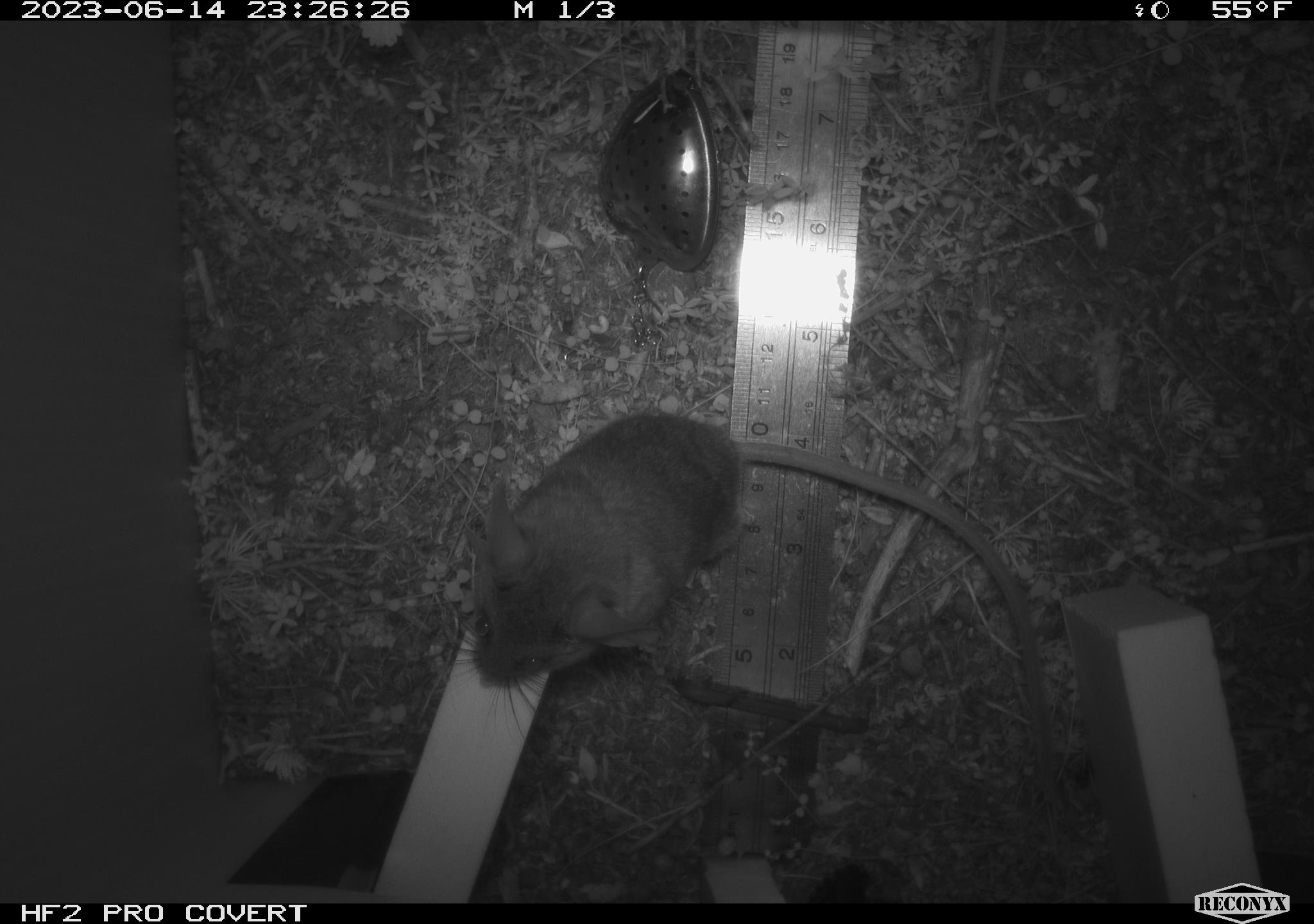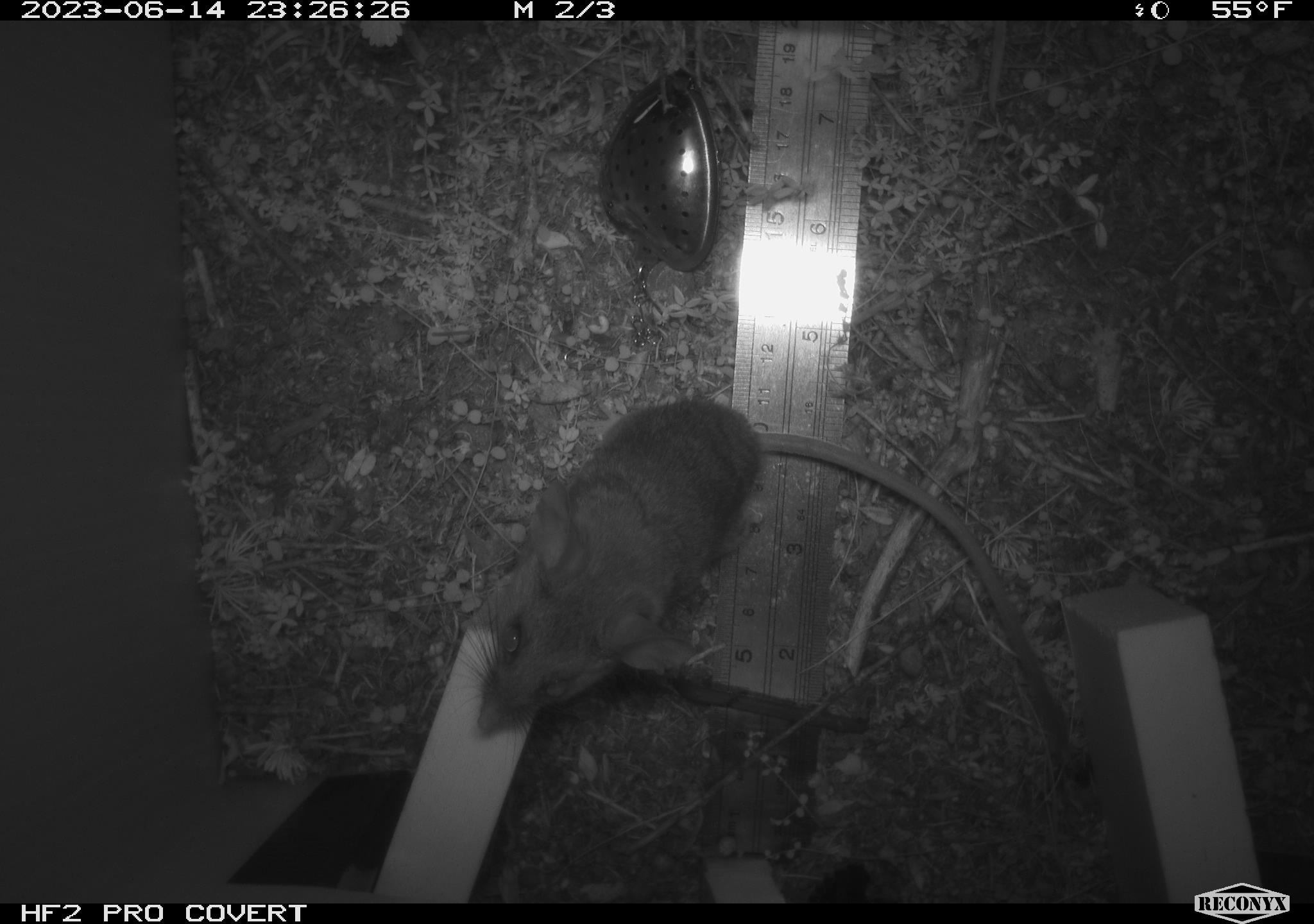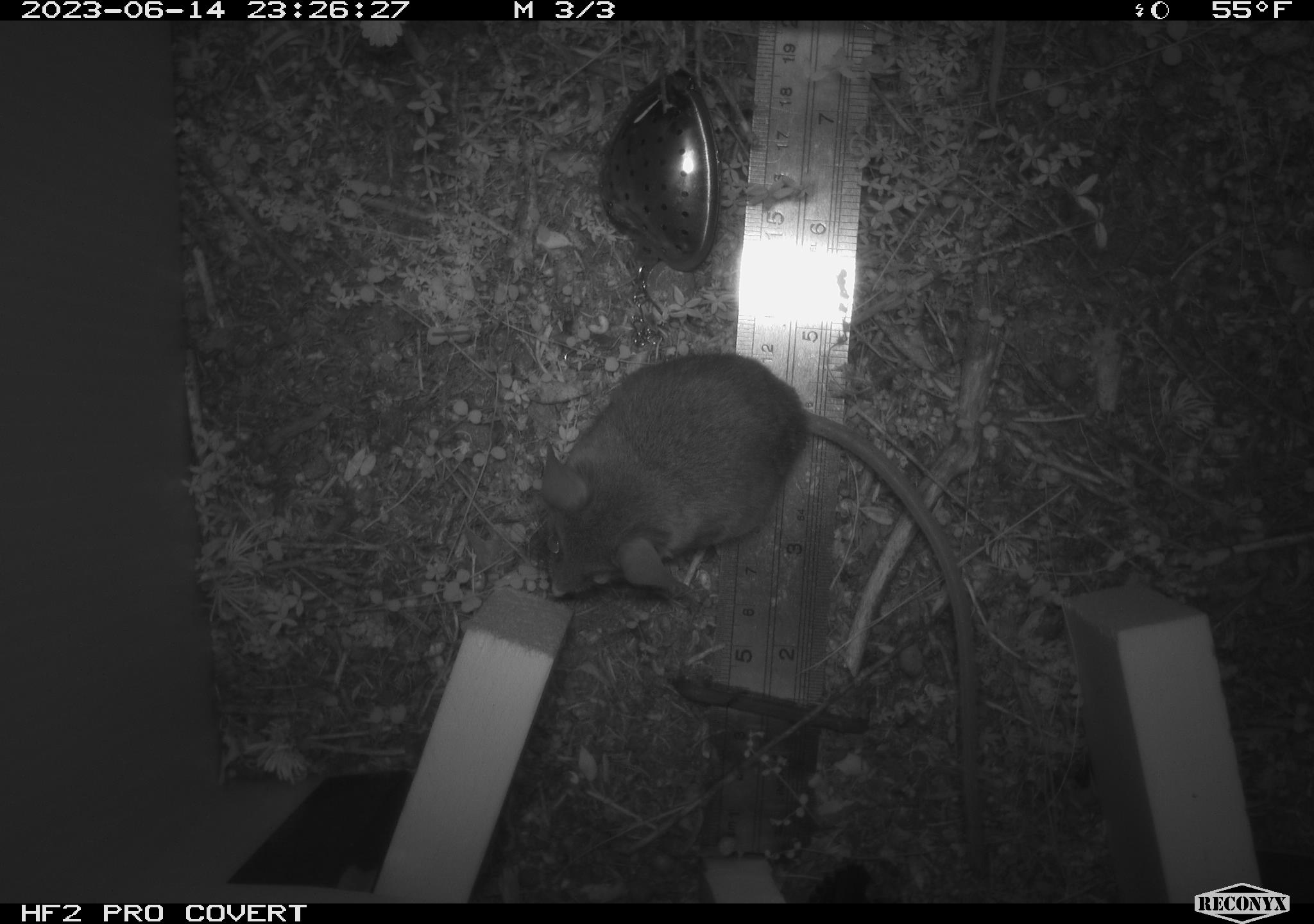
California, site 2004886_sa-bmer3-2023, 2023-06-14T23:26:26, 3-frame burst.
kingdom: Animalia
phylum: Chordata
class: Mammalia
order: Rodentia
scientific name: Rodentia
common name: mouse species